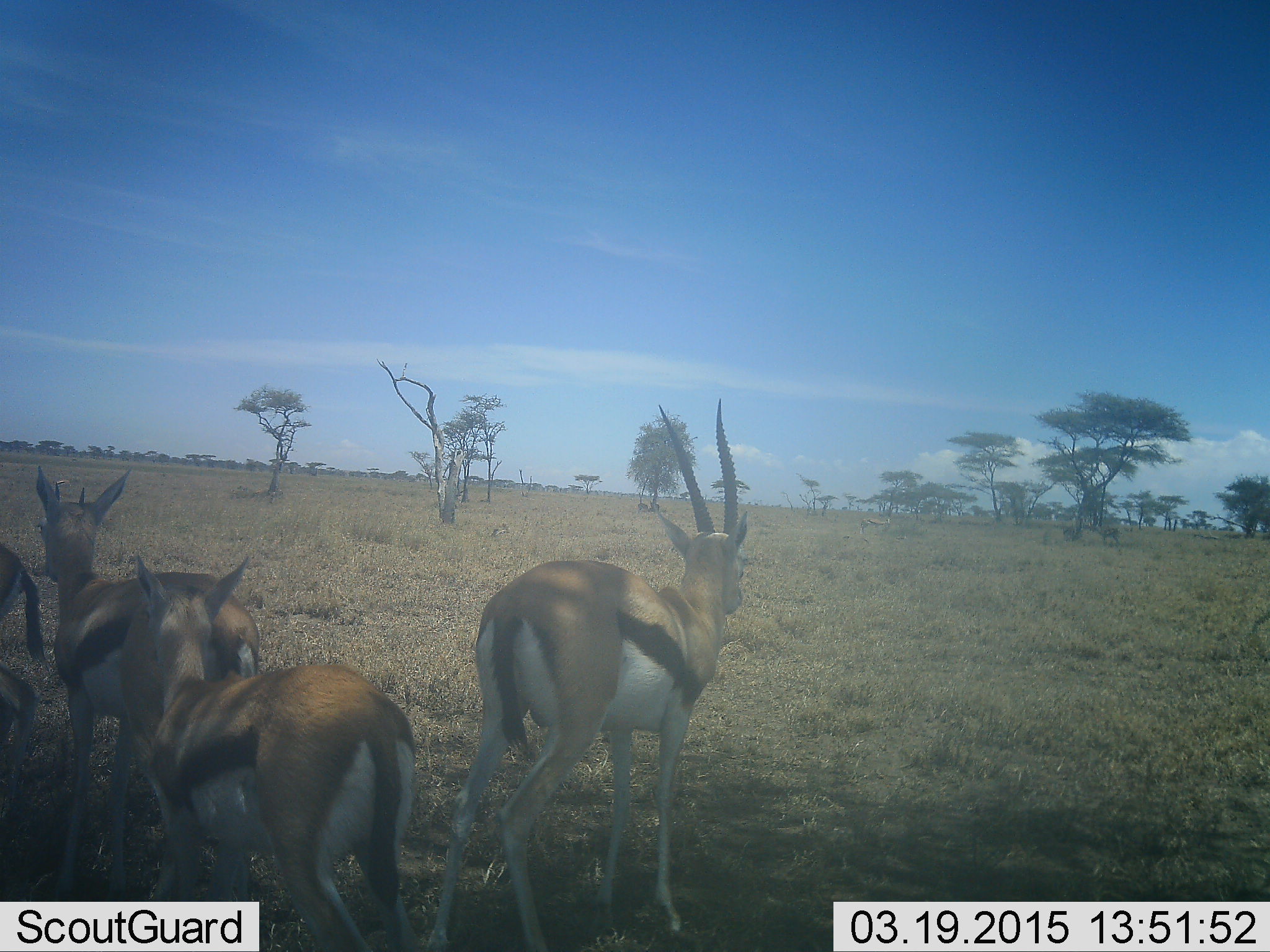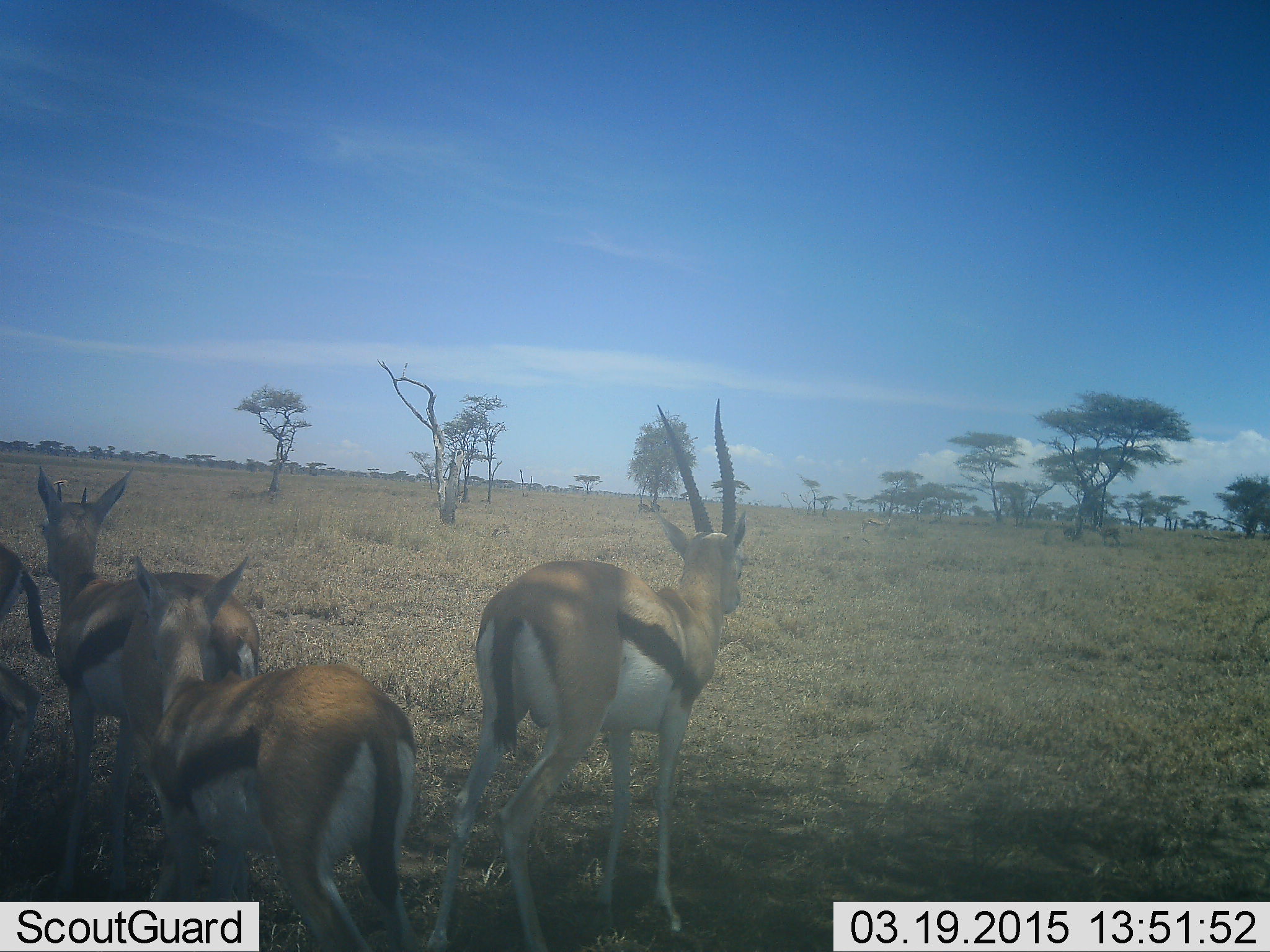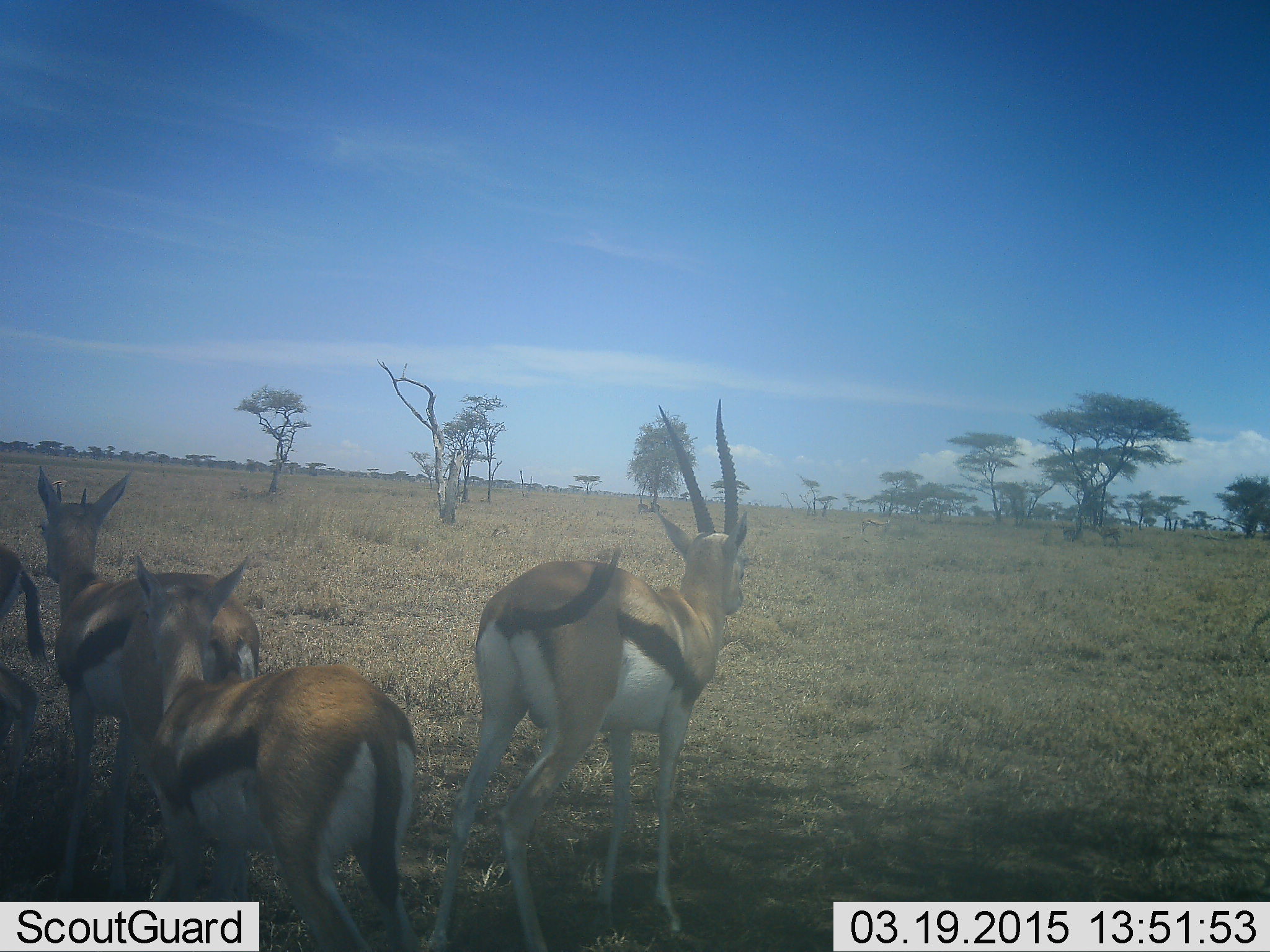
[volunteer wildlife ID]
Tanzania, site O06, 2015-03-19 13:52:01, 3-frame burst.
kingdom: Animalia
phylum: Chordata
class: Mammalia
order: Artiodactyla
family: Bovidae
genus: Eudorcas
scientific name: Eudorcas thomsonii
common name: thomson's gazelle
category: gazellethomsons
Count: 4.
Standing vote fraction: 90%.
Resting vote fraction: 10%.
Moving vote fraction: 10%.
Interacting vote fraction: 0%.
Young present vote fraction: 20%.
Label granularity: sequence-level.